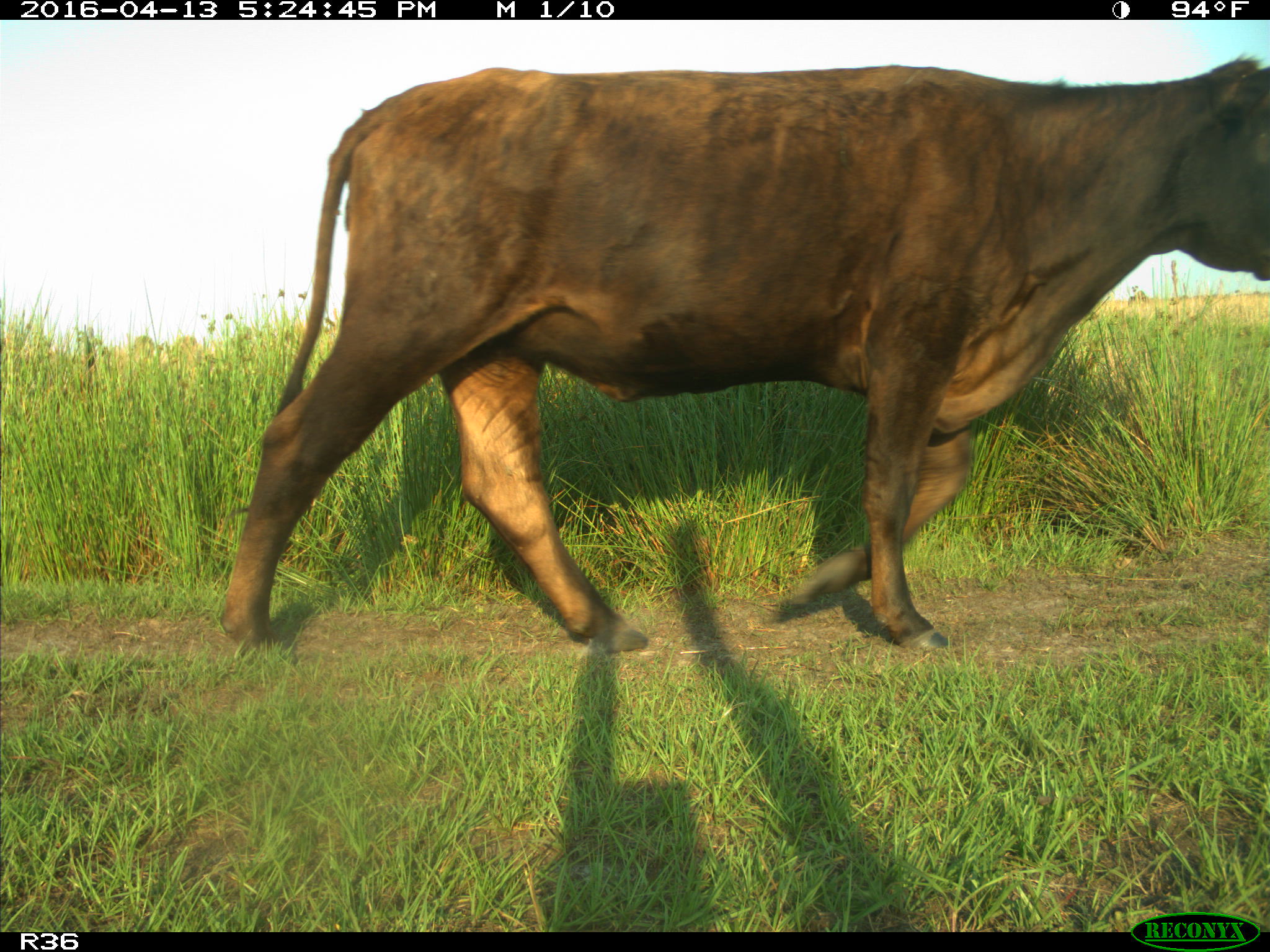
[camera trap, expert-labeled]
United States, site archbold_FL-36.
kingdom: Animalia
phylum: Chordata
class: Mammalia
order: Artiodactyla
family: Bovidae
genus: Bos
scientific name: Bos taurus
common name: domestic cow